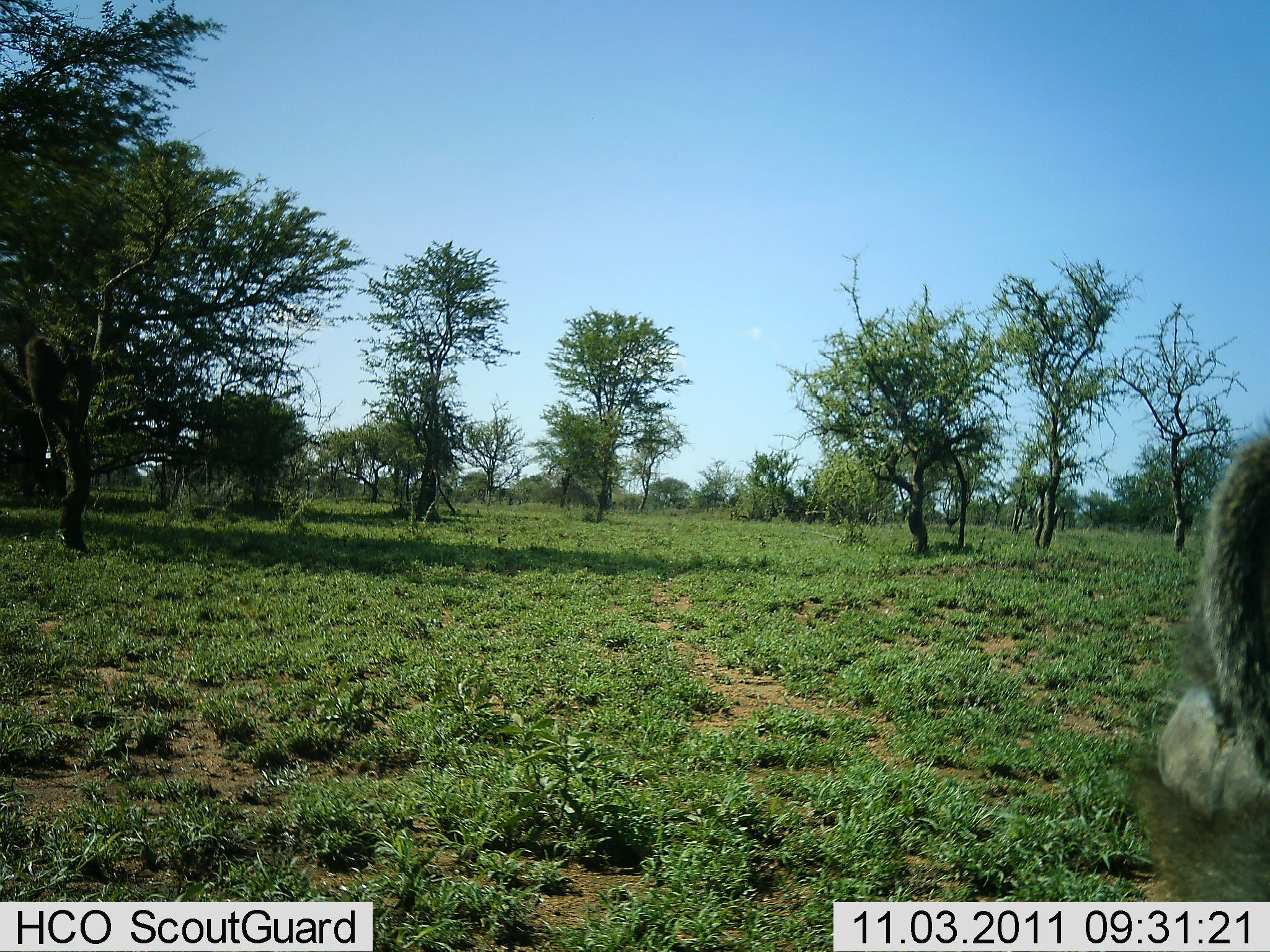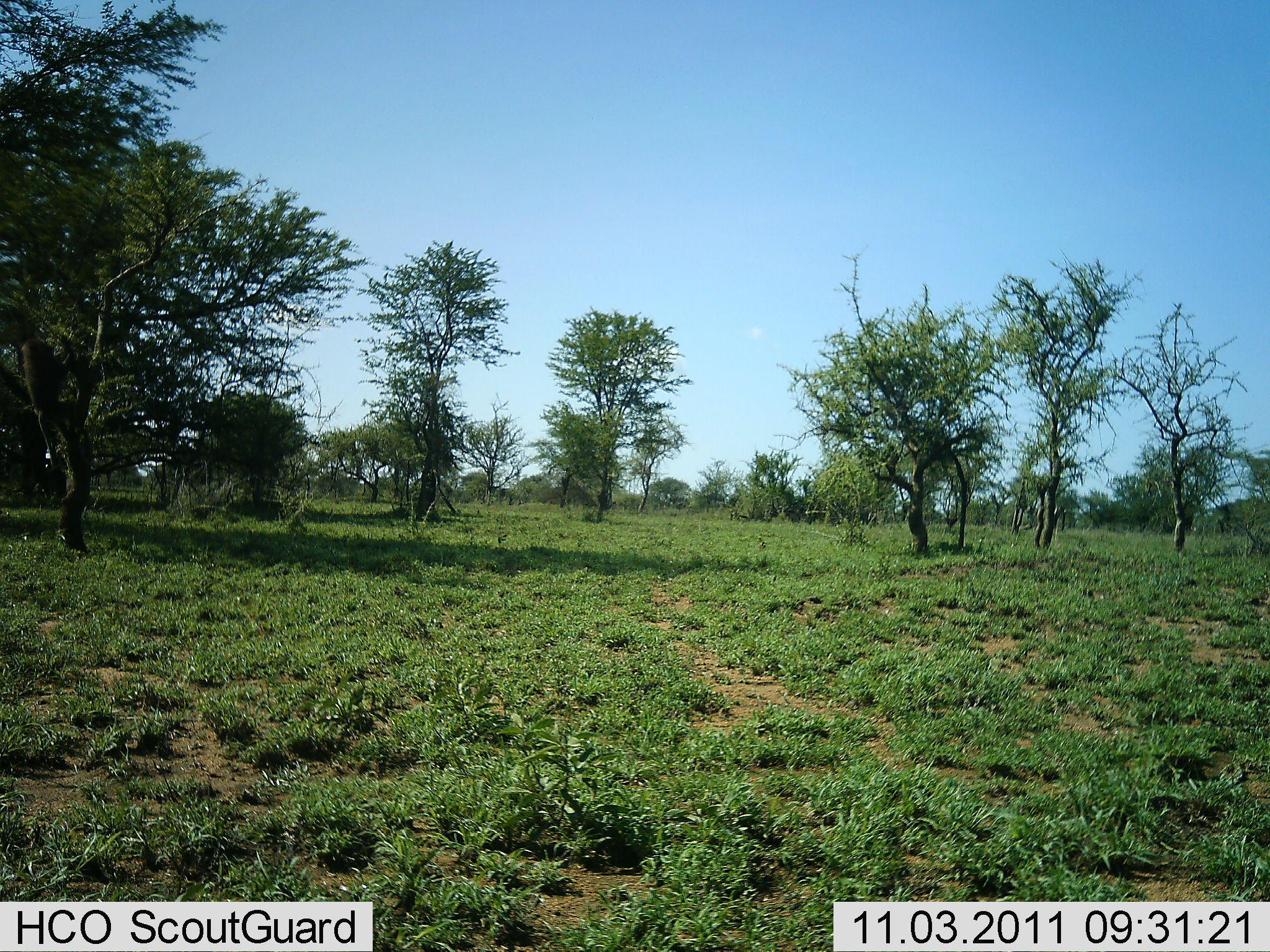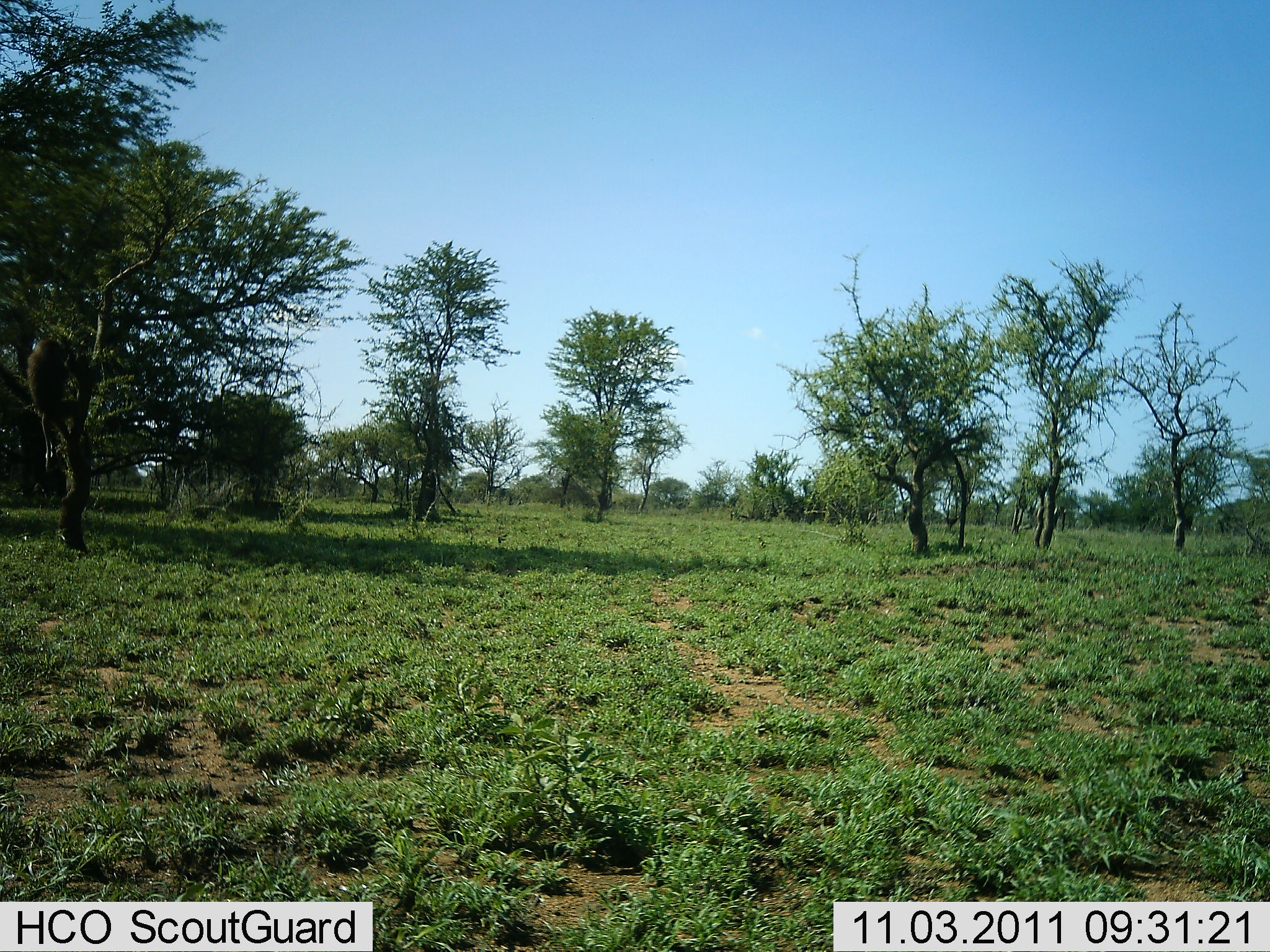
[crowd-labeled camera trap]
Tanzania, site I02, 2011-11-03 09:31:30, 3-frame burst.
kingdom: Animalia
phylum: Chordata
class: Mammalia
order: Primates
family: Cercopithecidae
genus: Papio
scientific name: Papio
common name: baboon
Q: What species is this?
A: Baboon (Papio).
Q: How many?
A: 2.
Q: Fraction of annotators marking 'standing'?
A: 0%.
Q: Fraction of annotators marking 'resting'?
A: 20%.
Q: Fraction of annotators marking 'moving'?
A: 100%.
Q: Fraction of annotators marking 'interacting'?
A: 0%.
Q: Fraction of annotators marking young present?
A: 0%.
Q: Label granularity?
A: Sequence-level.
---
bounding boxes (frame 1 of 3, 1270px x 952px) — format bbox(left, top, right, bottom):
animal: bbox(1135, 413, 1269, 937)